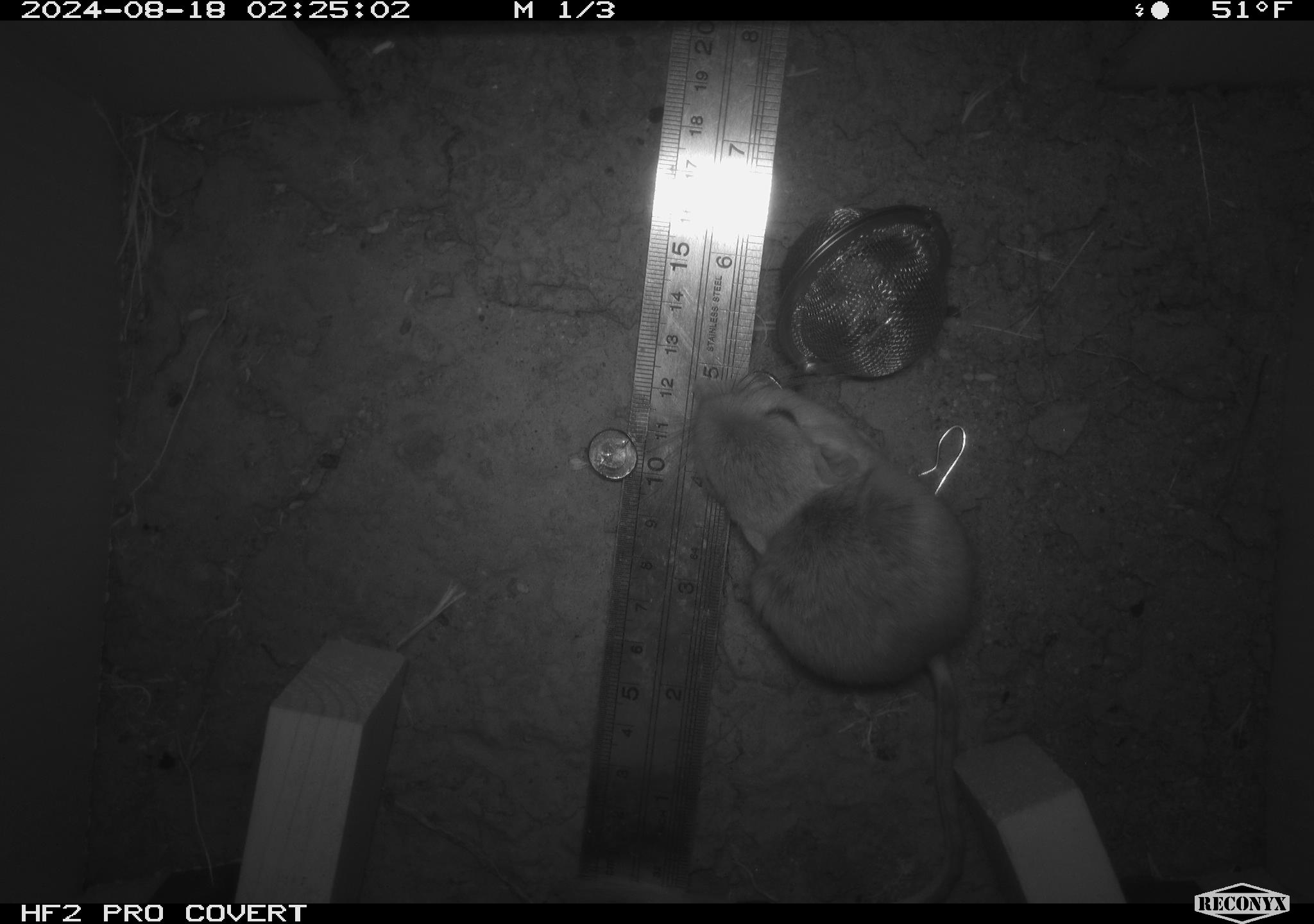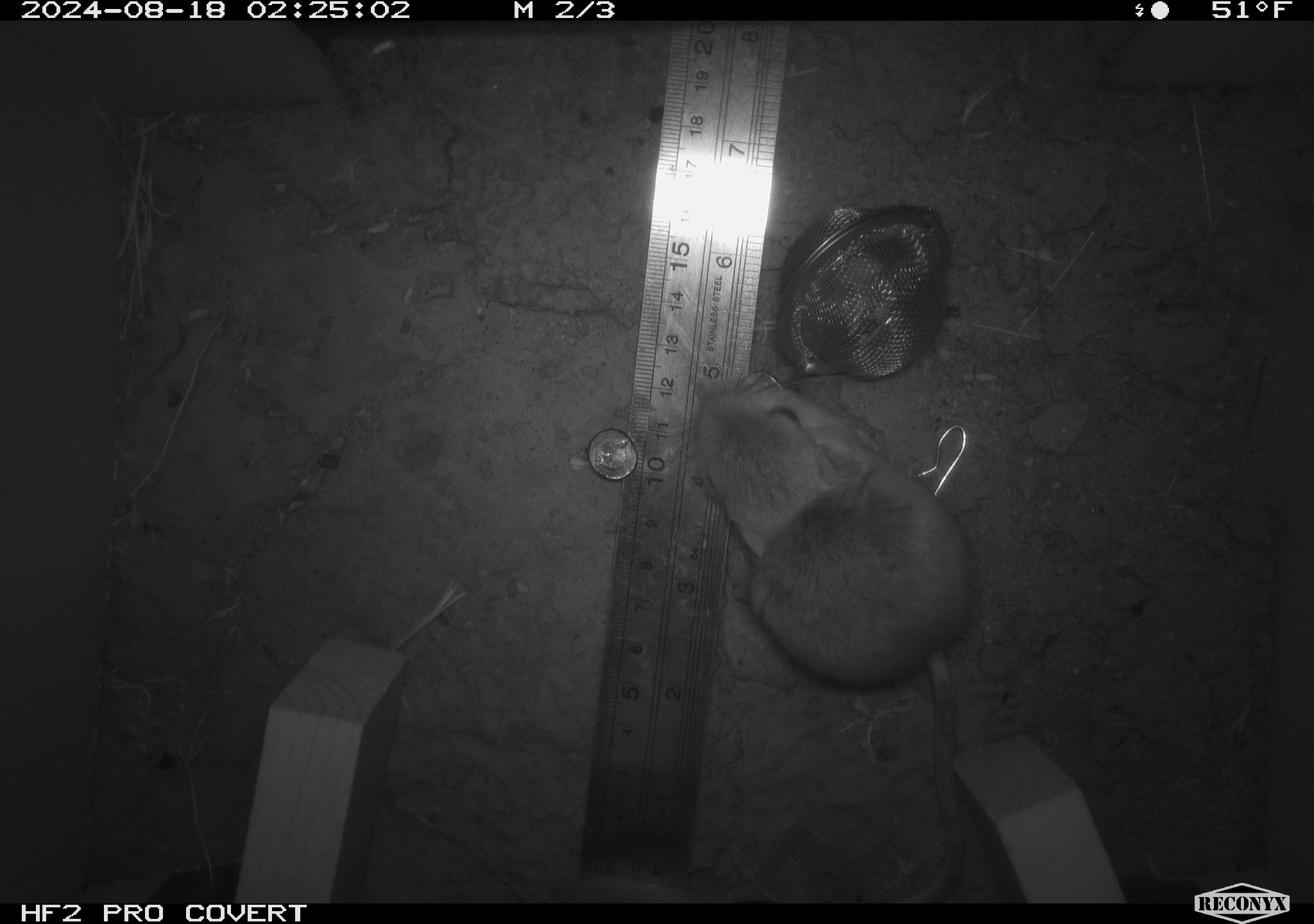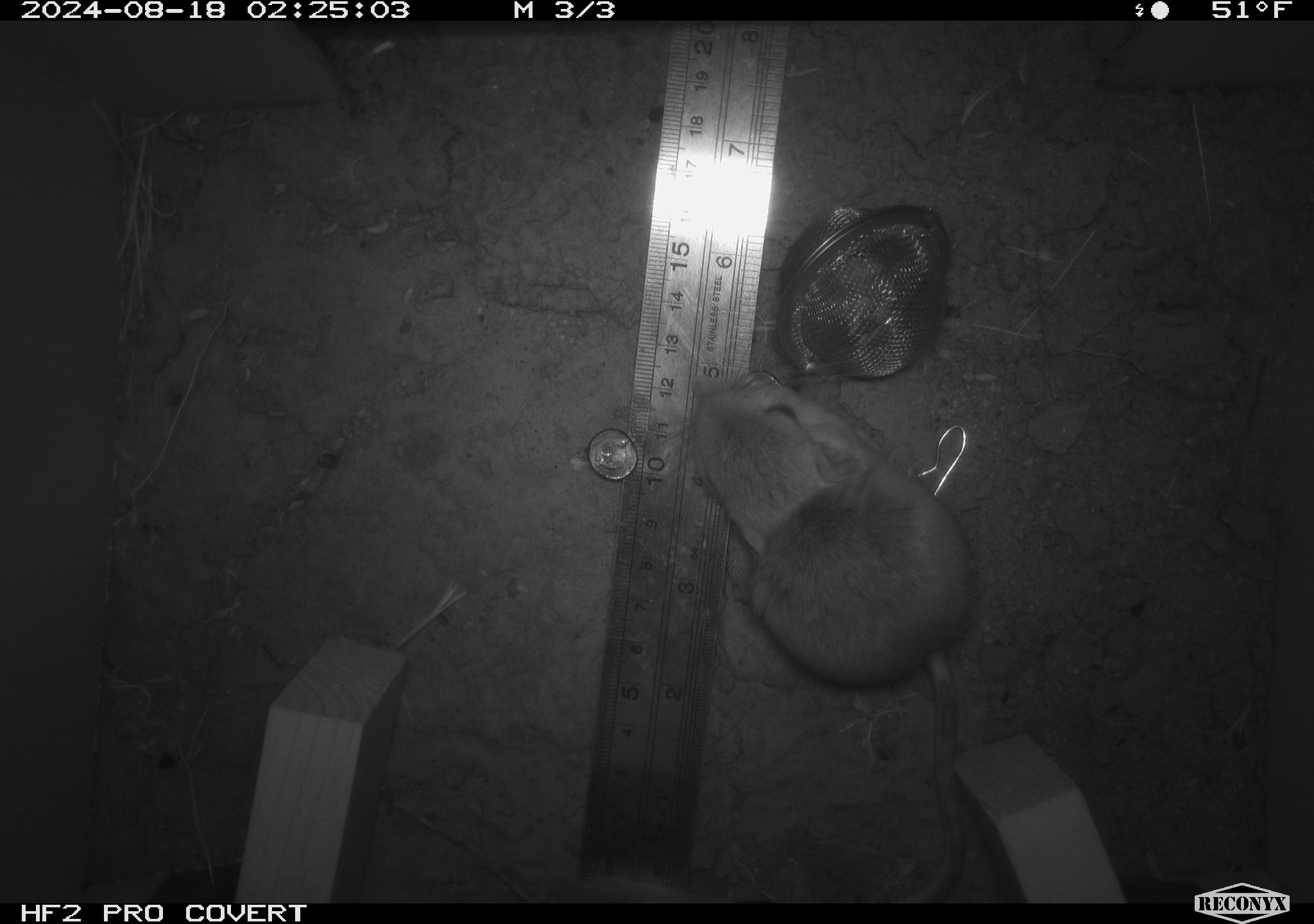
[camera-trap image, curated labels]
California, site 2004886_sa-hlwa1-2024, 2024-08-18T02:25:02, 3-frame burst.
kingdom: Animalia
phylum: Chordata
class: Mammalia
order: Rodentia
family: Heteromyidae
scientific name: Heteromyidae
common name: kangaroo rats and pocket mice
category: heteromyidae family